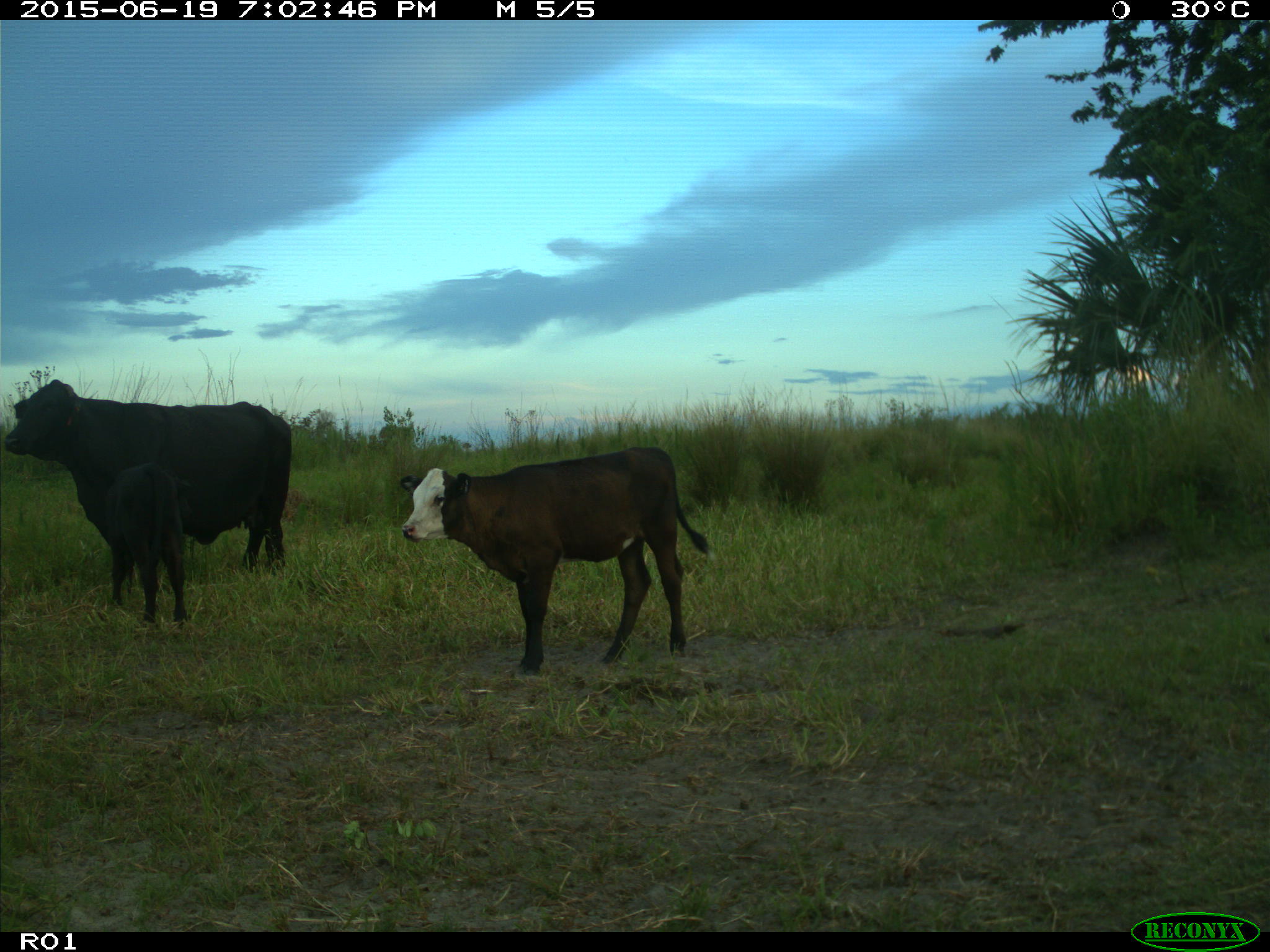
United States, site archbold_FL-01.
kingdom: Animalia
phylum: Chordata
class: Mammalia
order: Artiodactyla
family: Bovidae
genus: Bos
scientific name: Bos taurus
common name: domestic cow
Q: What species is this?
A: Bos taurus (domestic cow).